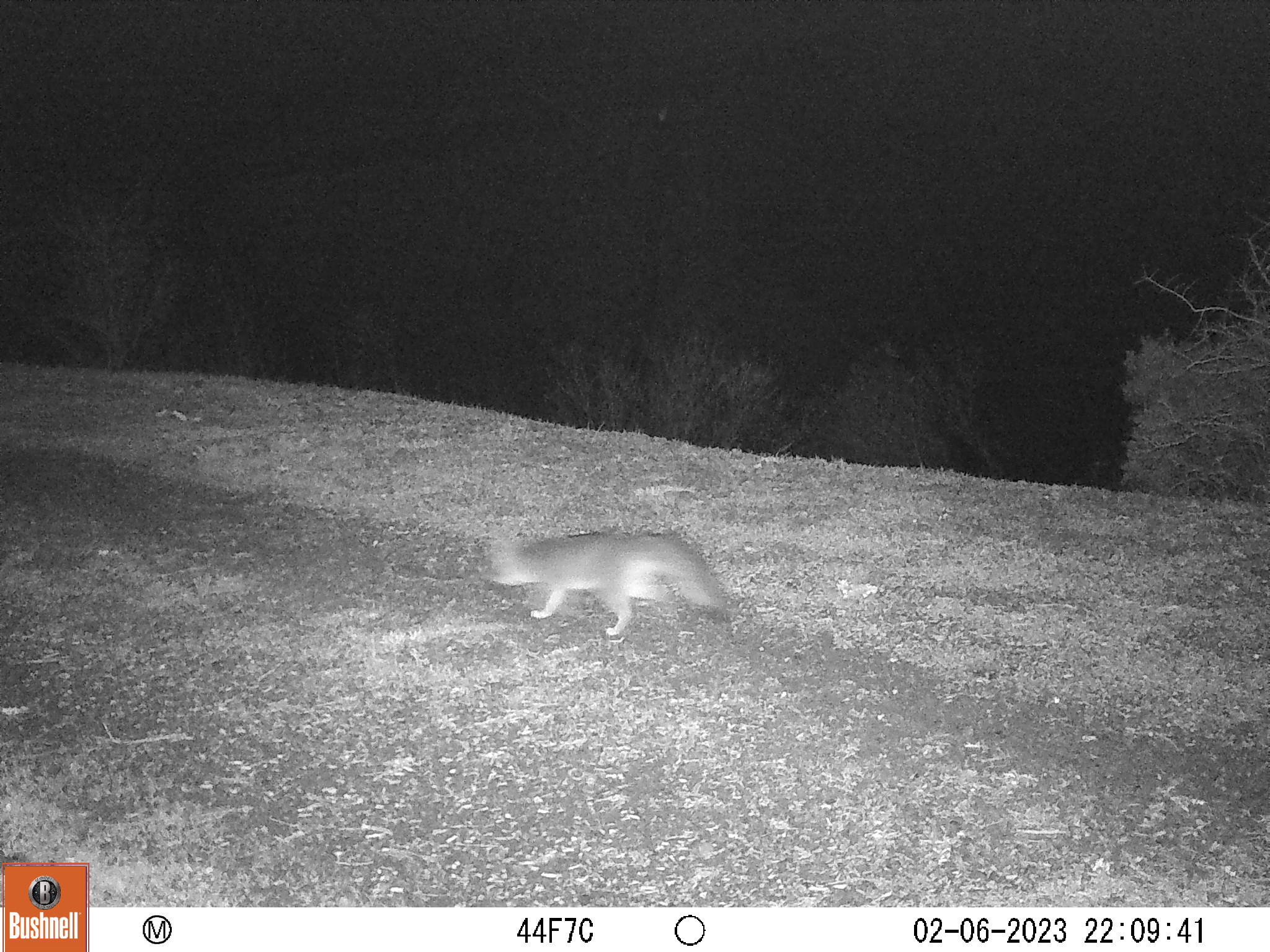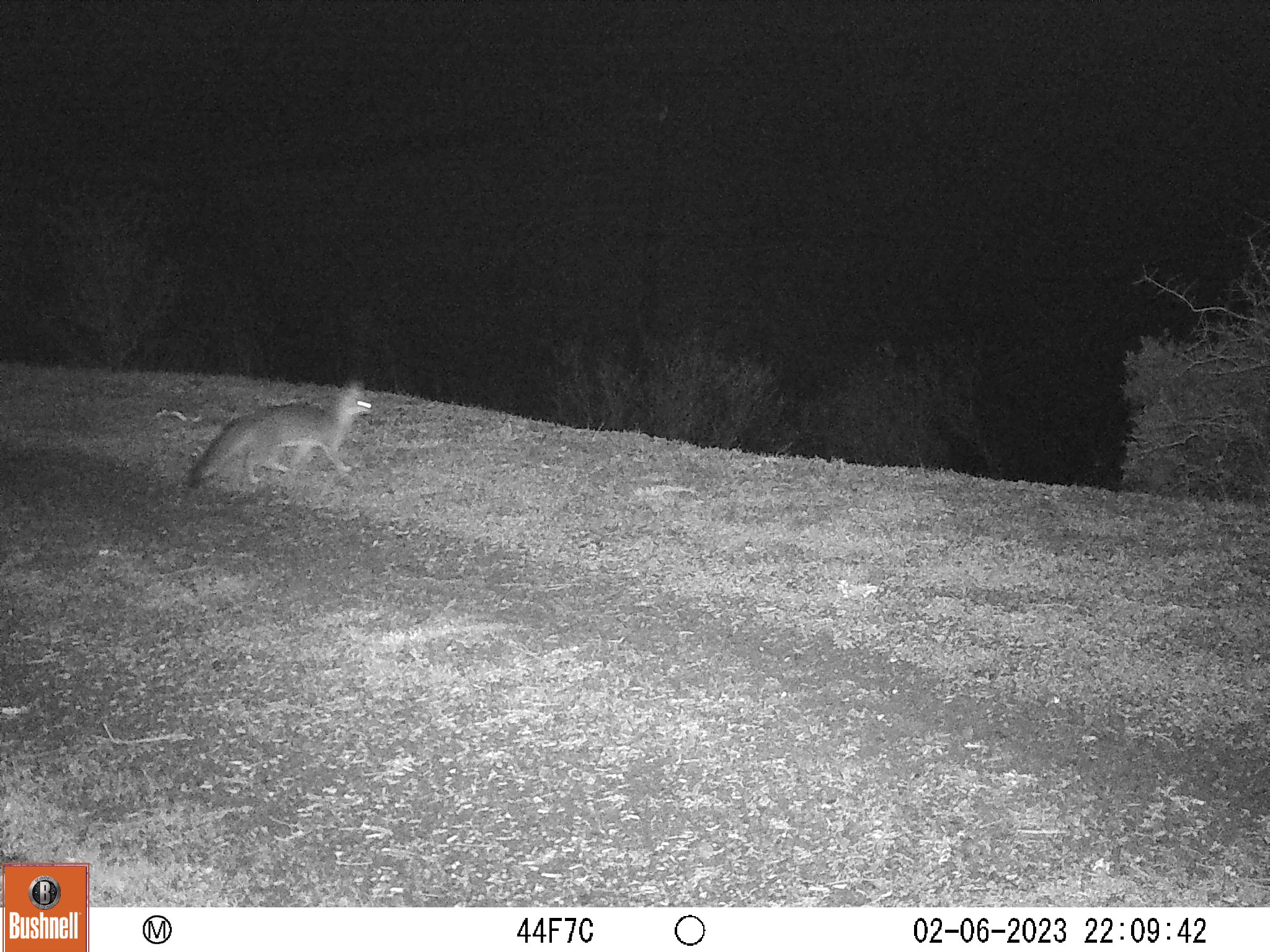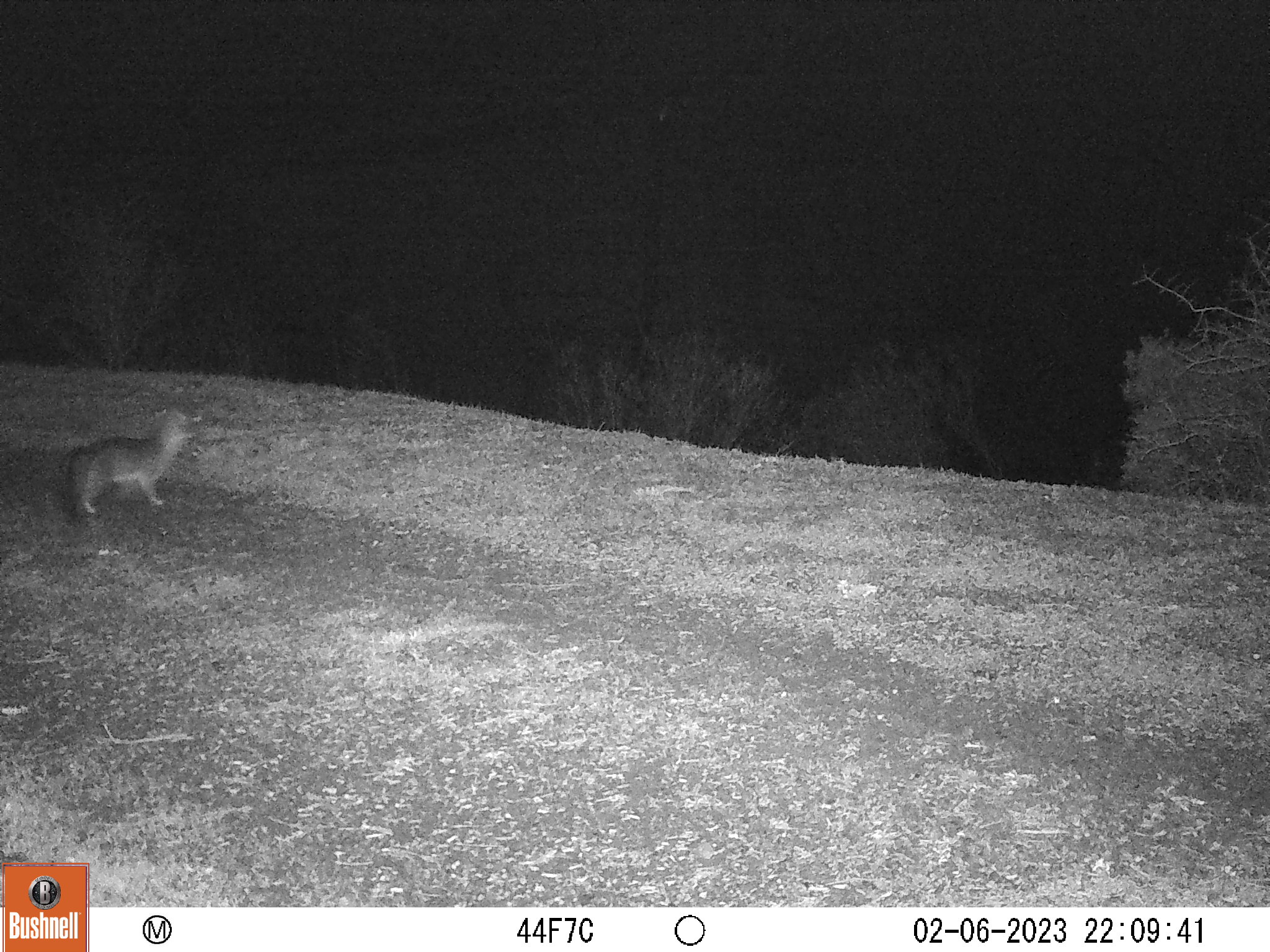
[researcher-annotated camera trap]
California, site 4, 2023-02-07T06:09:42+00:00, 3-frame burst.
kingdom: Animalia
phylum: Chordata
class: Mammalia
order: Carnivora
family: Canidae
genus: Urocyon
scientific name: Urocyon cinereoargenteus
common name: gray fox